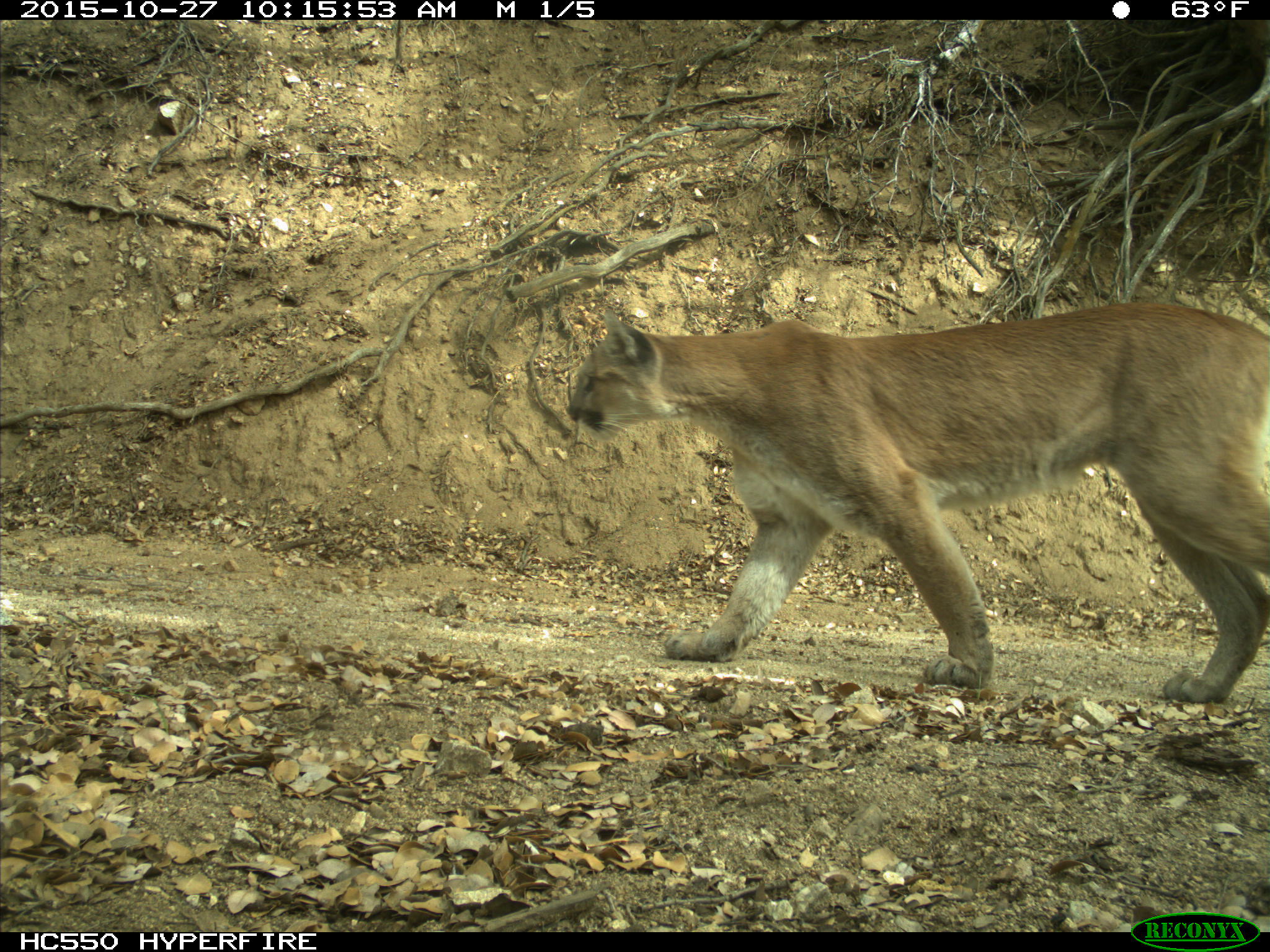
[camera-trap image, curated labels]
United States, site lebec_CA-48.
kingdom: Animalia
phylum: Chordata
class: Mammalia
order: Carnivora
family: Felidae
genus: Puma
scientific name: Puma concolor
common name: mountain lion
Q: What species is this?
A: Puma concolor (mountain lion).